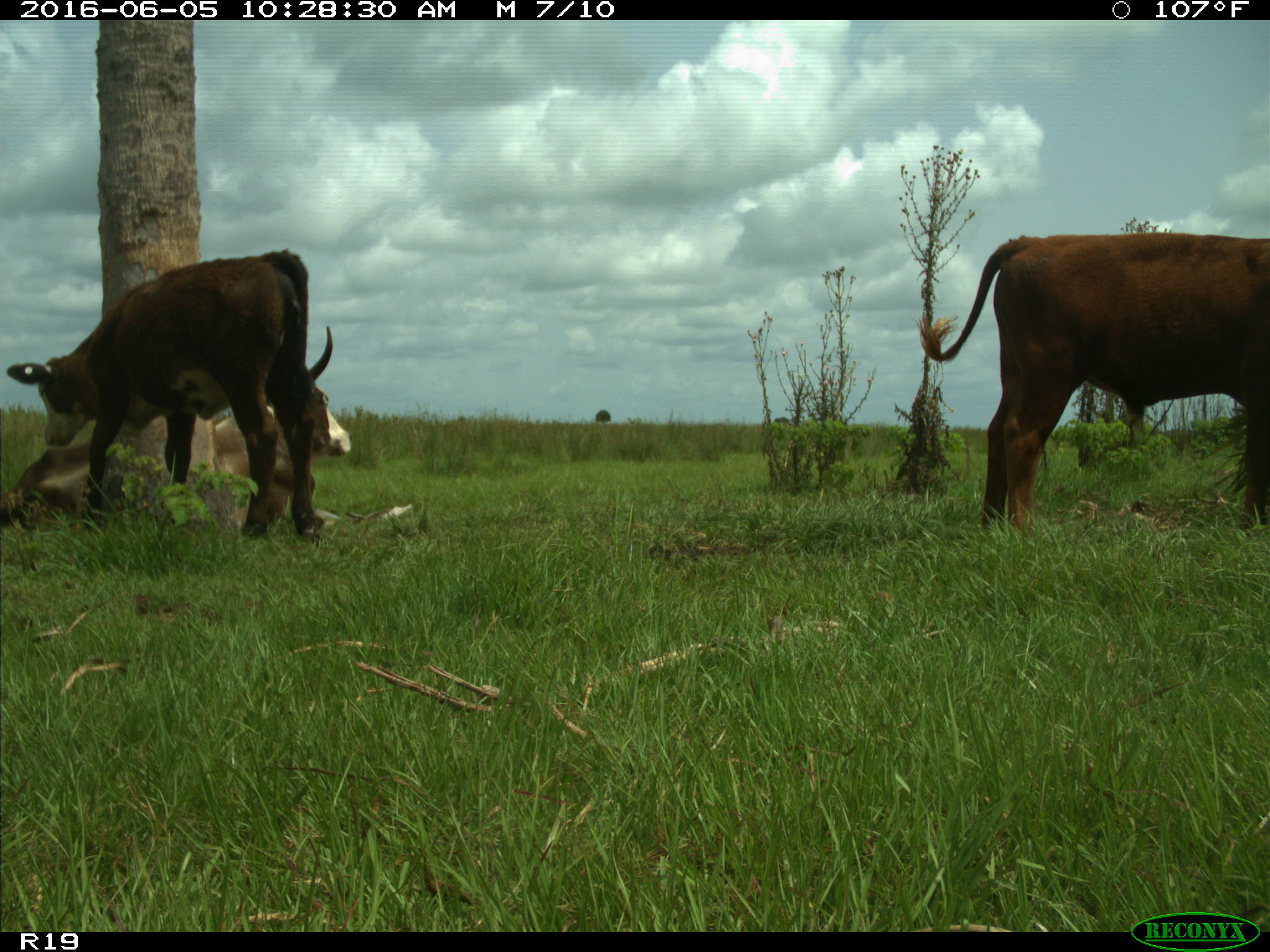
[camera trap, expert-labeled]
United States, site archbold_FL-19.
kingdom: Animalia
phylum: Chordata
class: Mammalia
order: Artiodactyla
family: Bovidae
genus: Bos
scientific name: Bos taurus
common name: domestic cow